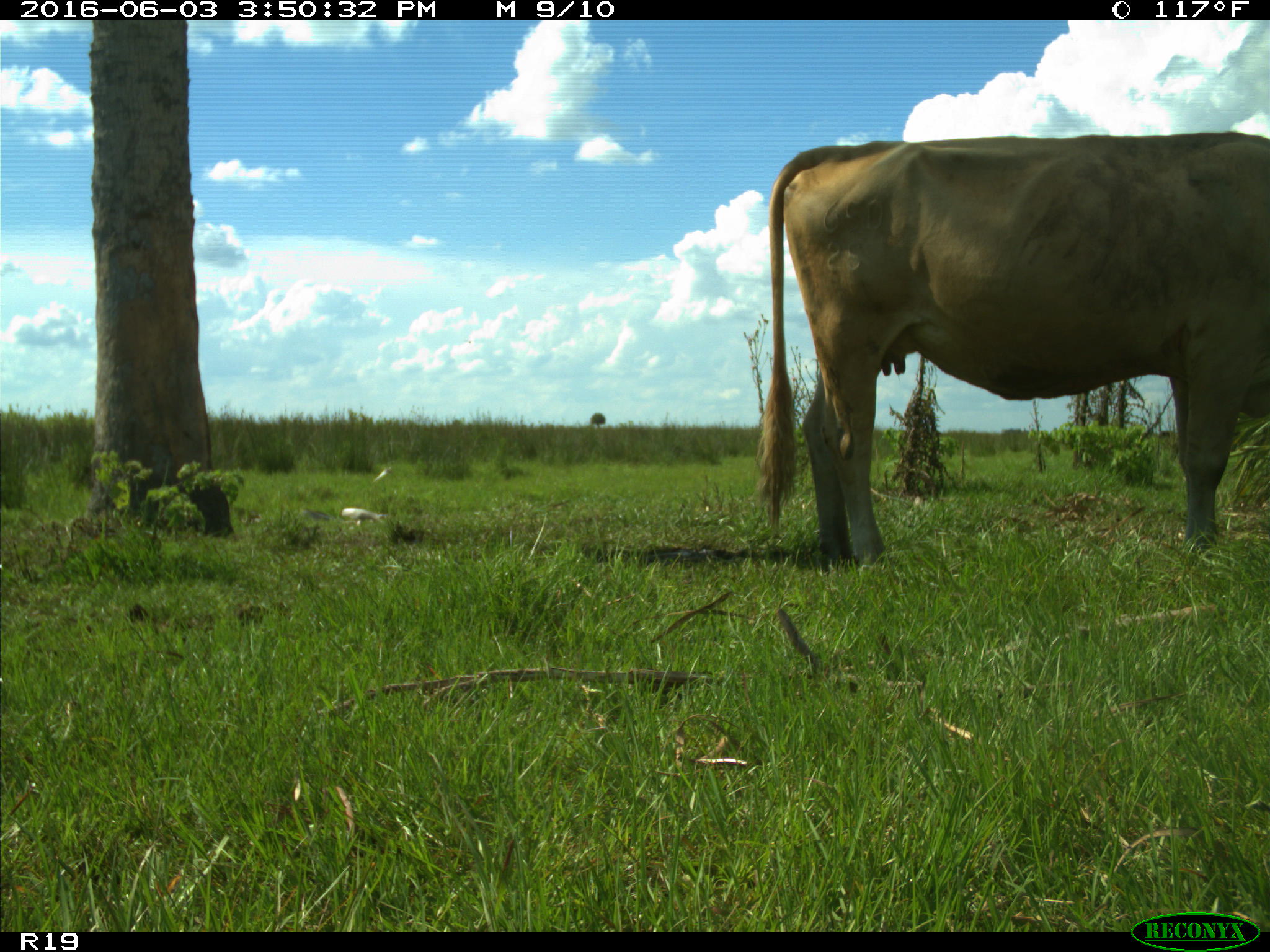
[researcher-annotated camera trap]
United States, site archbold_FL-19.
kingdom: Animalia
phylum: Chordata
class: Mammalia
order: Artiodactyla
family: Bovidae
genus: Bos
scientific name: Bos taurus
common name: domestic cow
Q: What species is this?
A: Bos taurus (domestic cow).